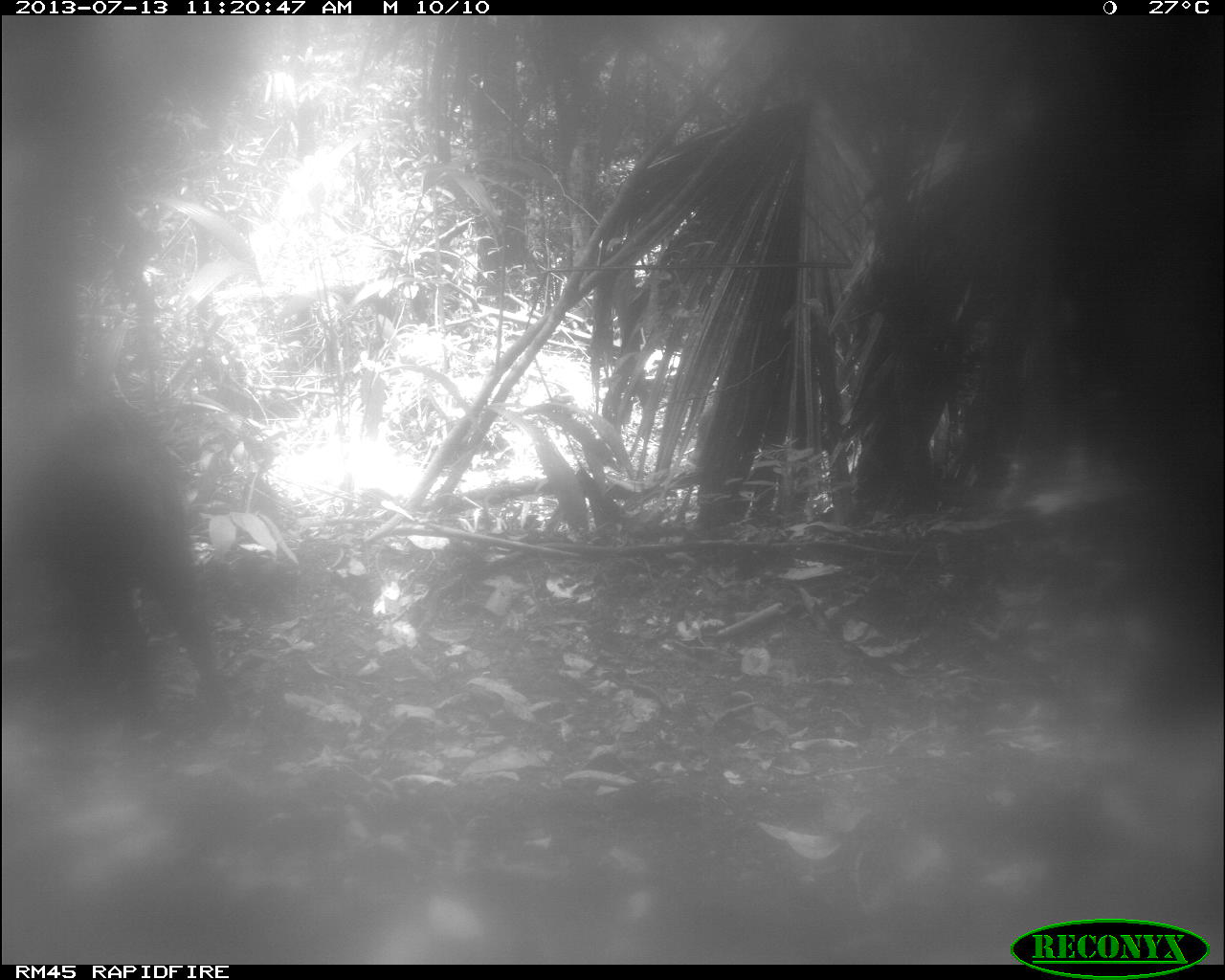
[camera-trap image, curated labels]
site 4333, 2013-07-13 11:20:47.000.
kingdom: Animalia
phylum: Chordata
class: Mammalia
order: Artiodactyla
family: Tayassuidae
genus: Tayassu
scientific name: Tayassu pecari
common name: white-lipped peccary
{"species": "Tayassu pecari (white-lipped peccary)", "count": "2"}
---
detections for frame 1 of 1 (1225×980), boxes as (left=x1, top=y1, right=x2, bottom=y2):
tayassu pecari: (left=0, top=393, right=233, bottom=751)